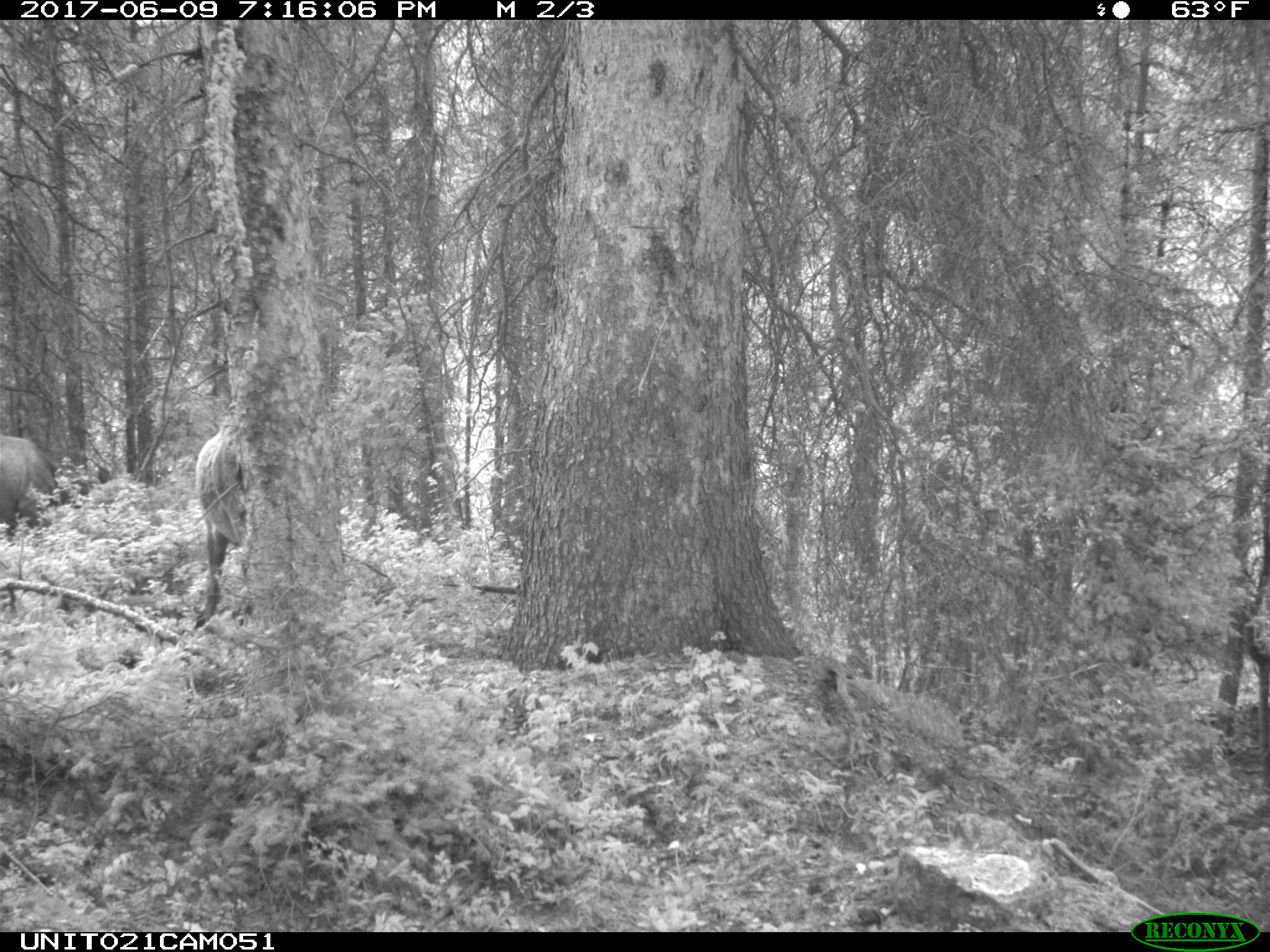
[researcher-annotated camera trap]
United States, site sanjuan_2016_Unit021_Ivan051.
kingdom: Animalia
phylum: Chordata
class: Mammalia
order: Artiodactyla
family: Cervidae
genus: Cervus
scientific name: Cervus elaphus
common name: red deer